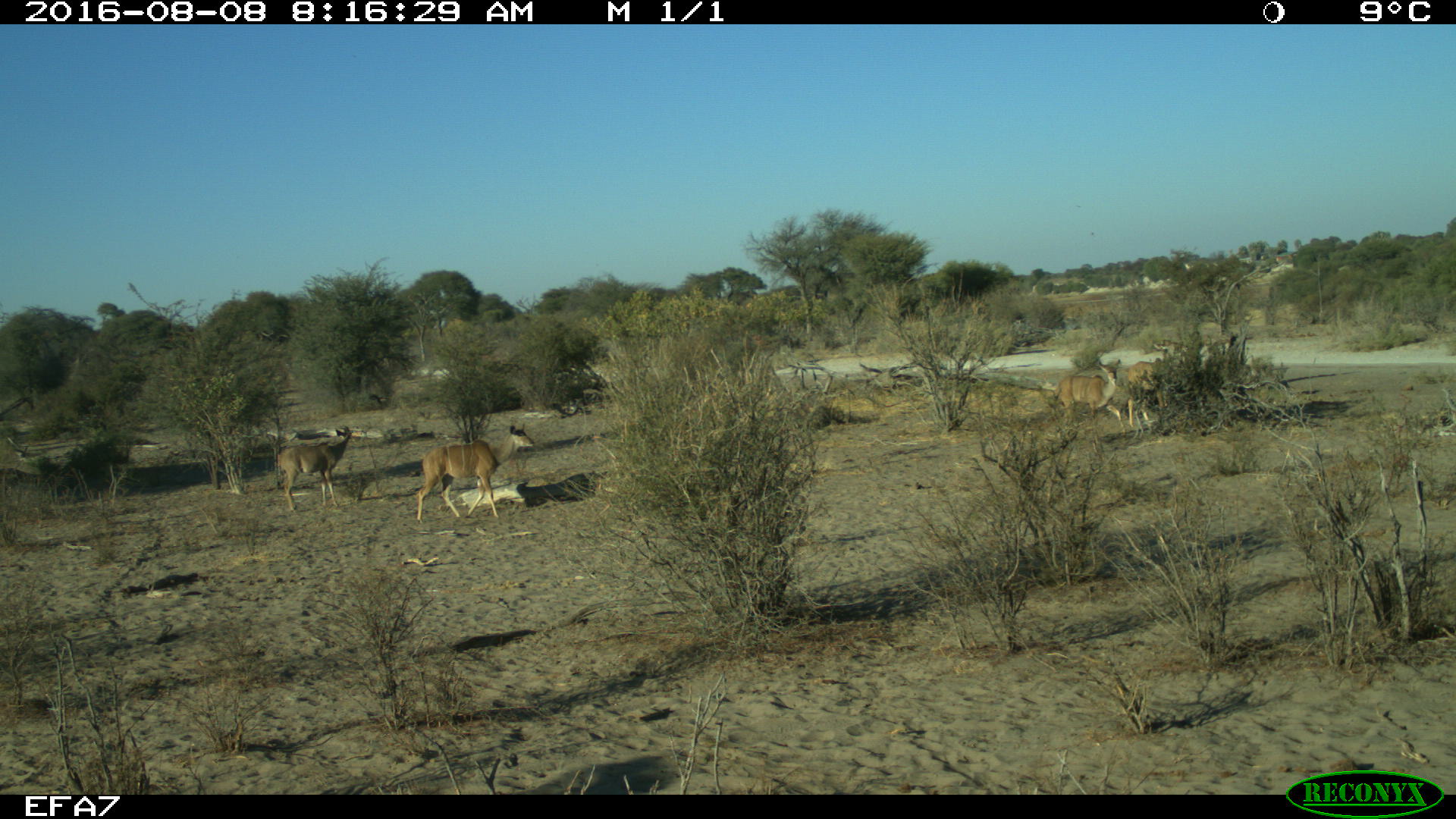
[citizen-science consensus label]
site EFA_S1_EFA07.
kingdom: Animalia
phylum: Chordata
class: Mammalia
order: Artiodactyla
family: Bovidae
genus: Tragelaphus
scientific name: Tragelaphus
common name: kudu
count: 4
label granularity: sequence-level